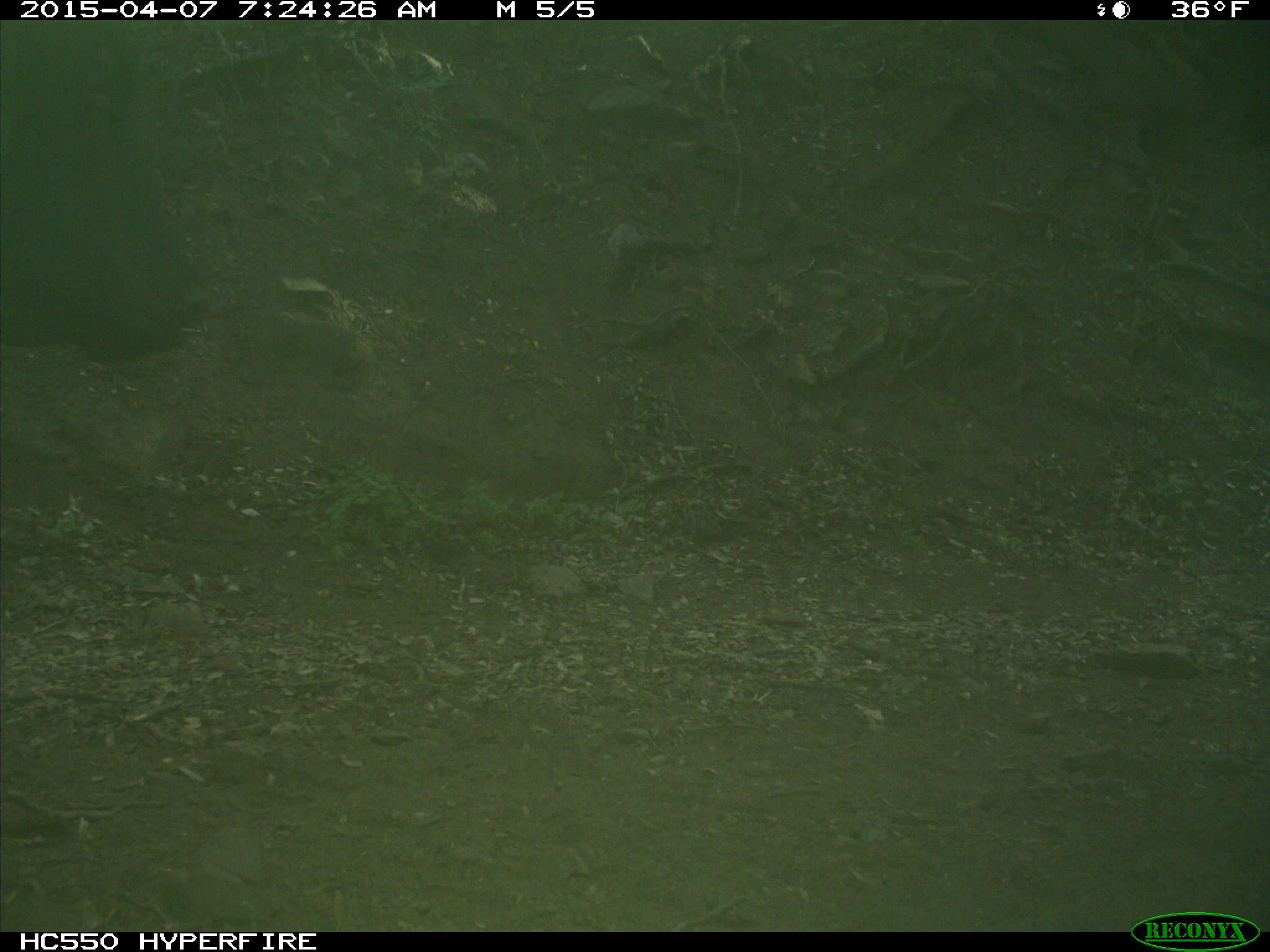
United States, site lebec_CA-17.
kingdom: Animalia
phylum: Chordata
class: Mammalia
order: Artiodactyla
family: Bovidae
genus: Bos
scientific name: Bos taurus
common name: domestic cow